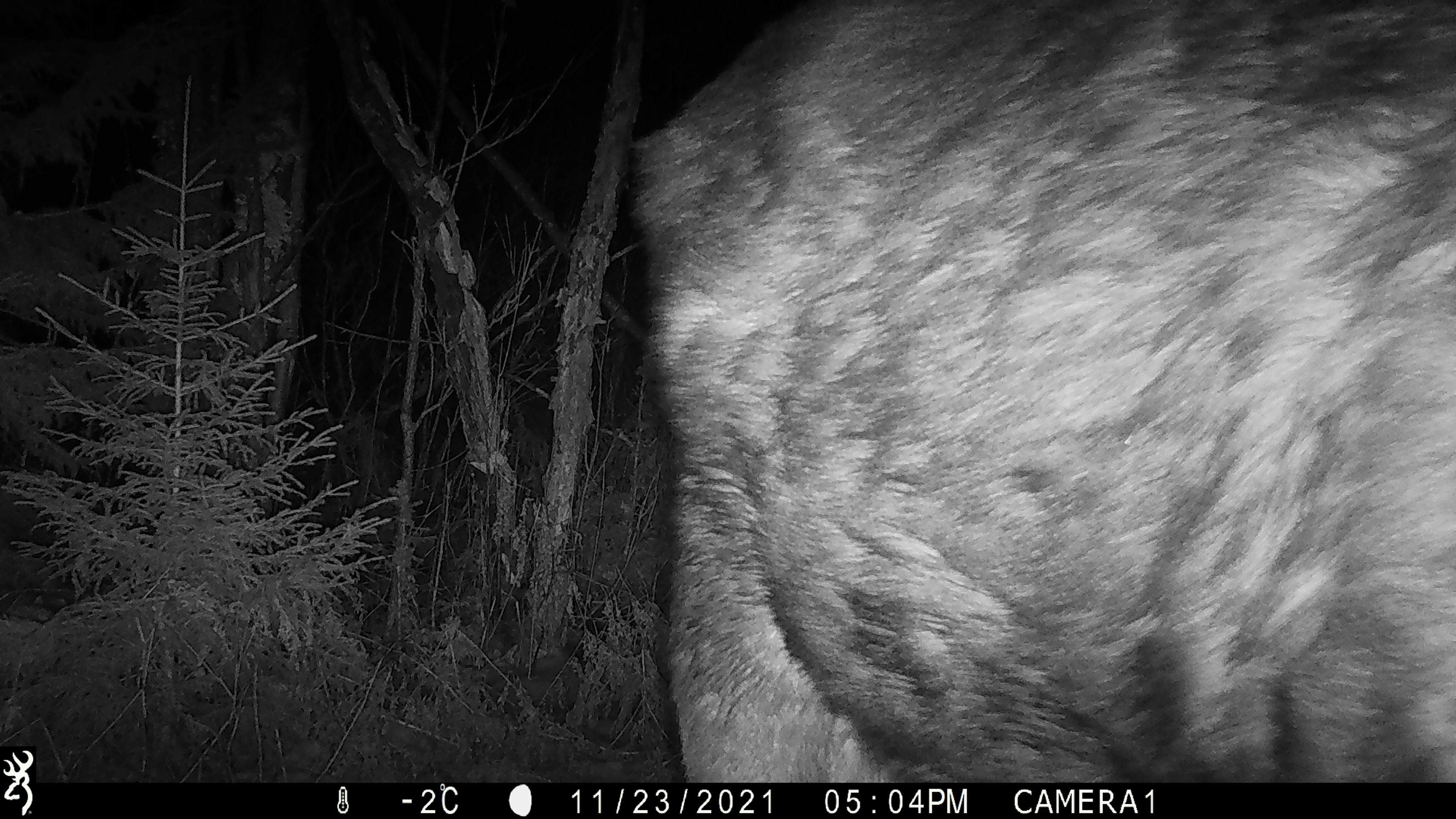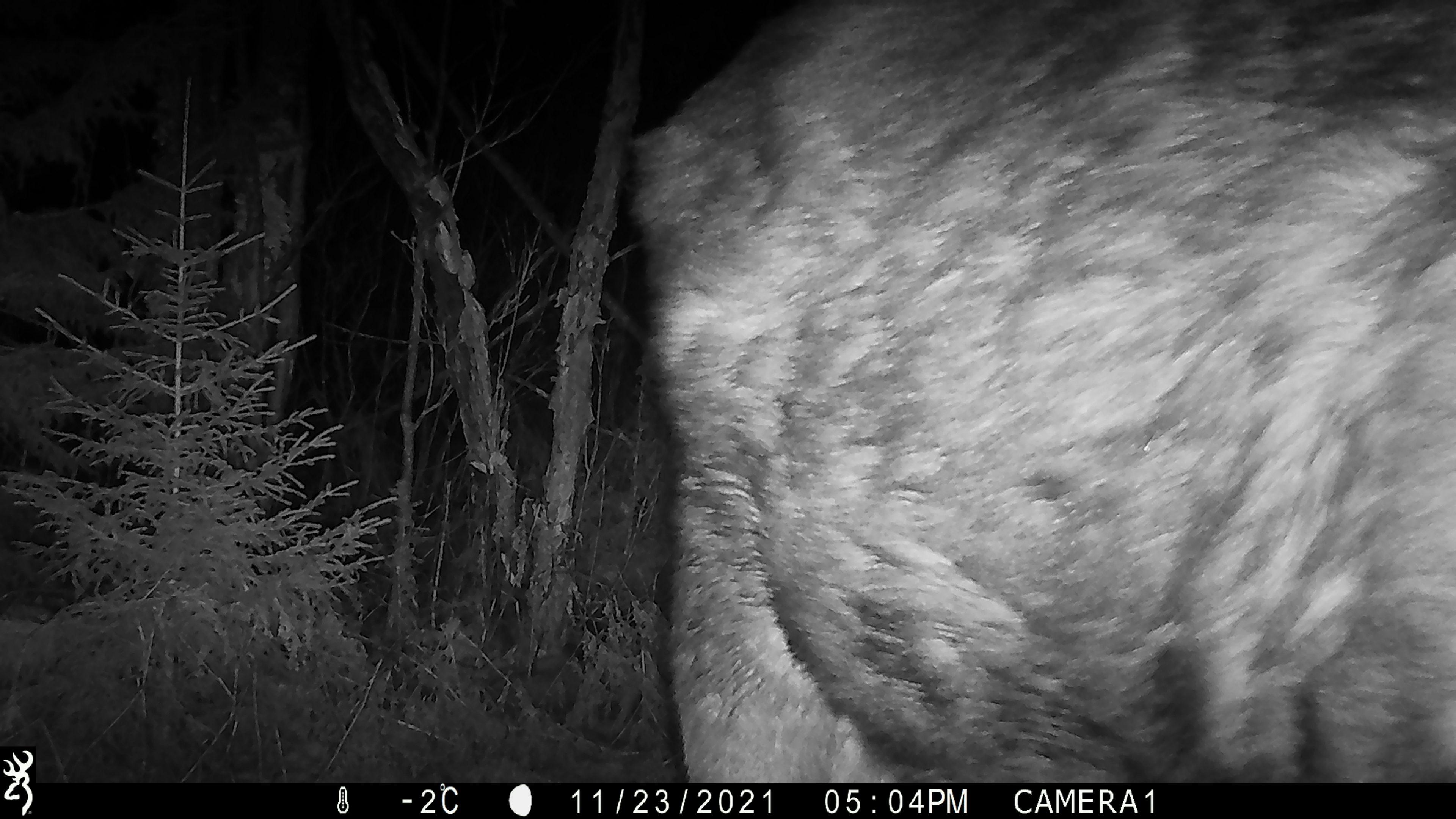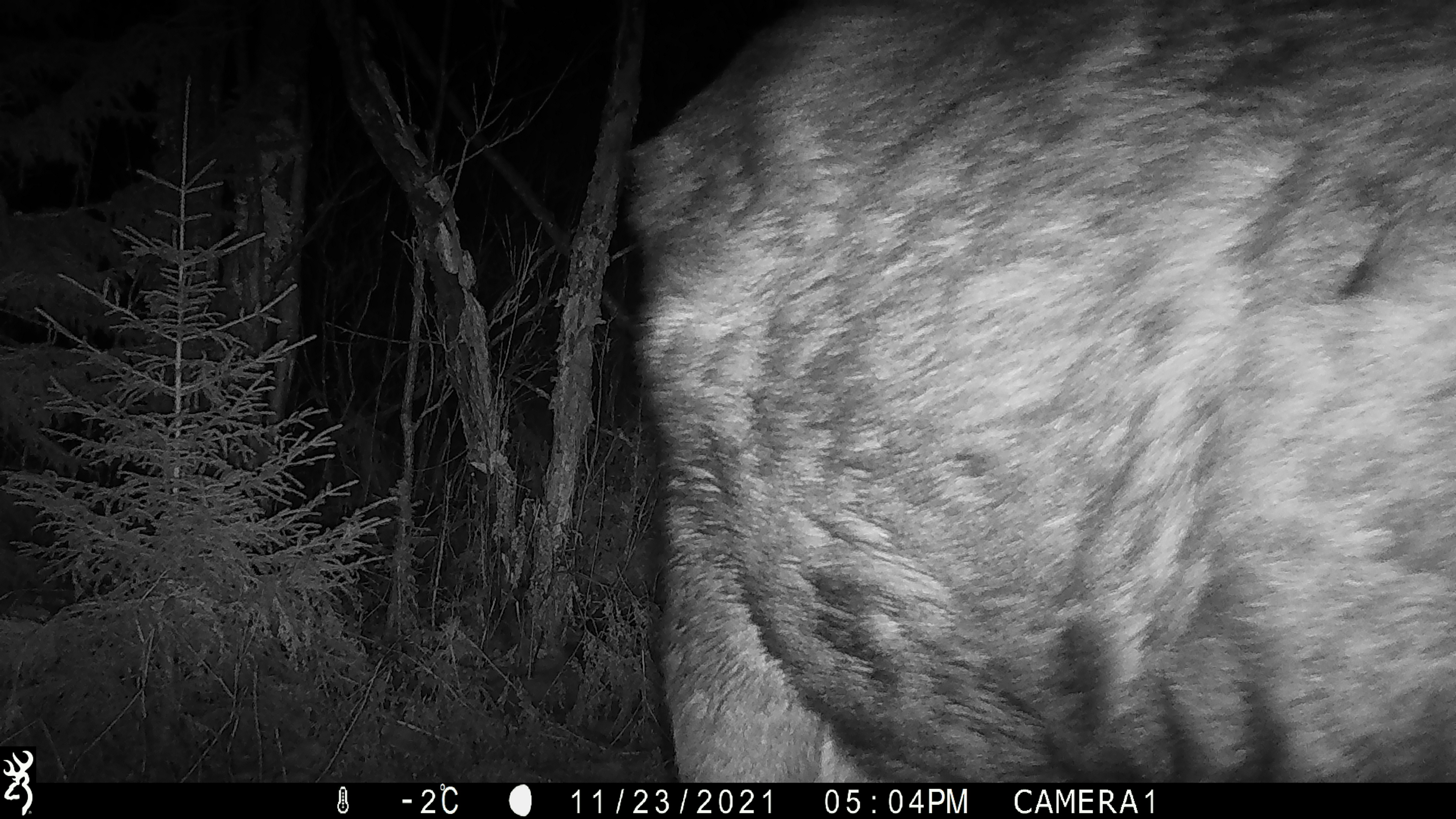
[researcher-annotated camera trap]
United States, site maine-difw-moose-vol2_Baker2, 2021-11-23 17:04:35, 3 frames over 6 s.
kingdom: Animalia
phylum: Chordata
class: Mammalia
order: Artiodactyla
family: Cervidae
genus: Alces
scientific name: Alces alces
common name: moose